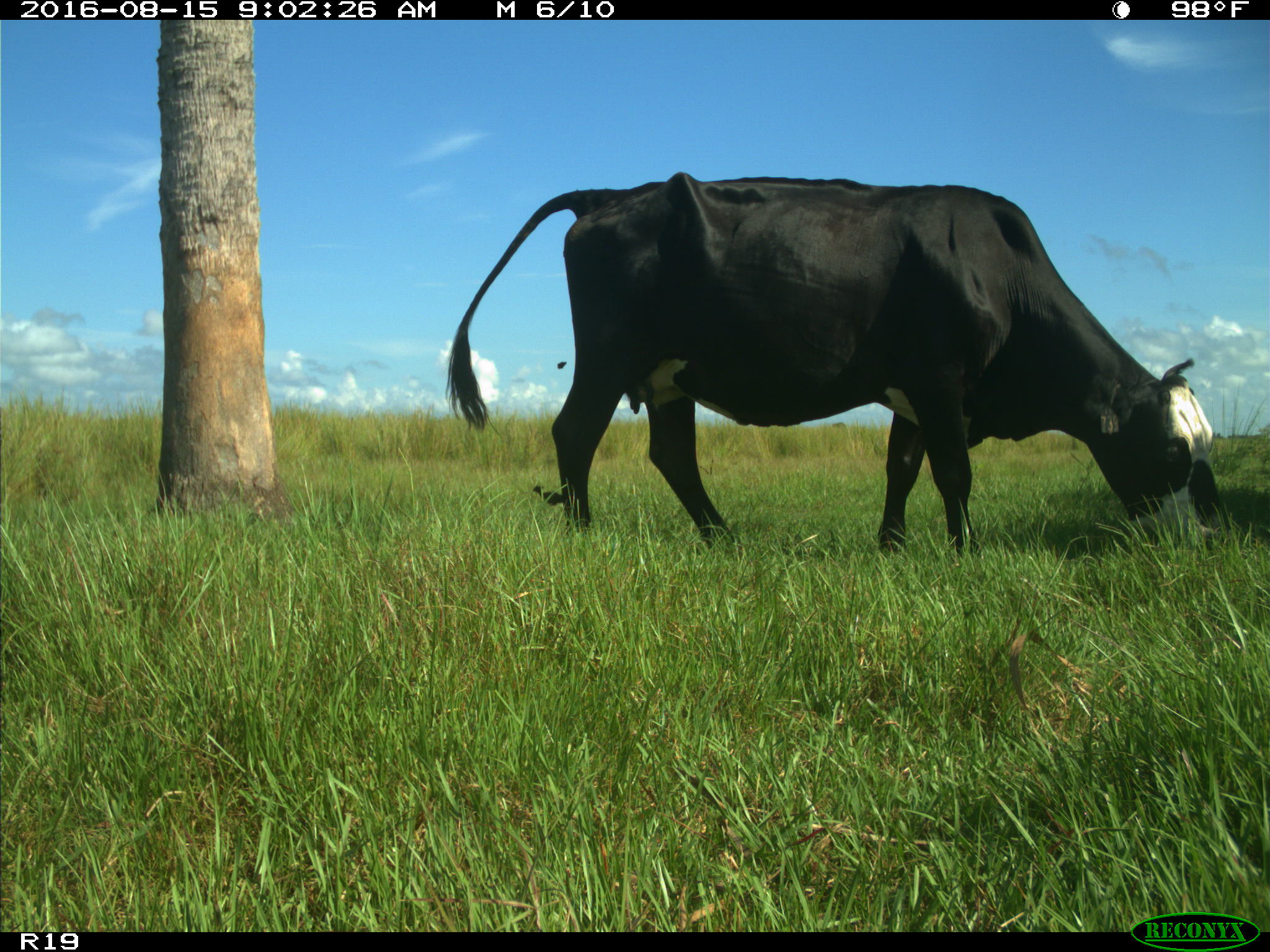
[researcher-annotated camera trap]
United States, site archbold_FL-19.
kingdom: Animalia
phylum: Chordata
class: Mammalia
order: Artiodactyla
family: Bovidae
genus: Bos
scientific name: Bos taurus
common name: domestic cow